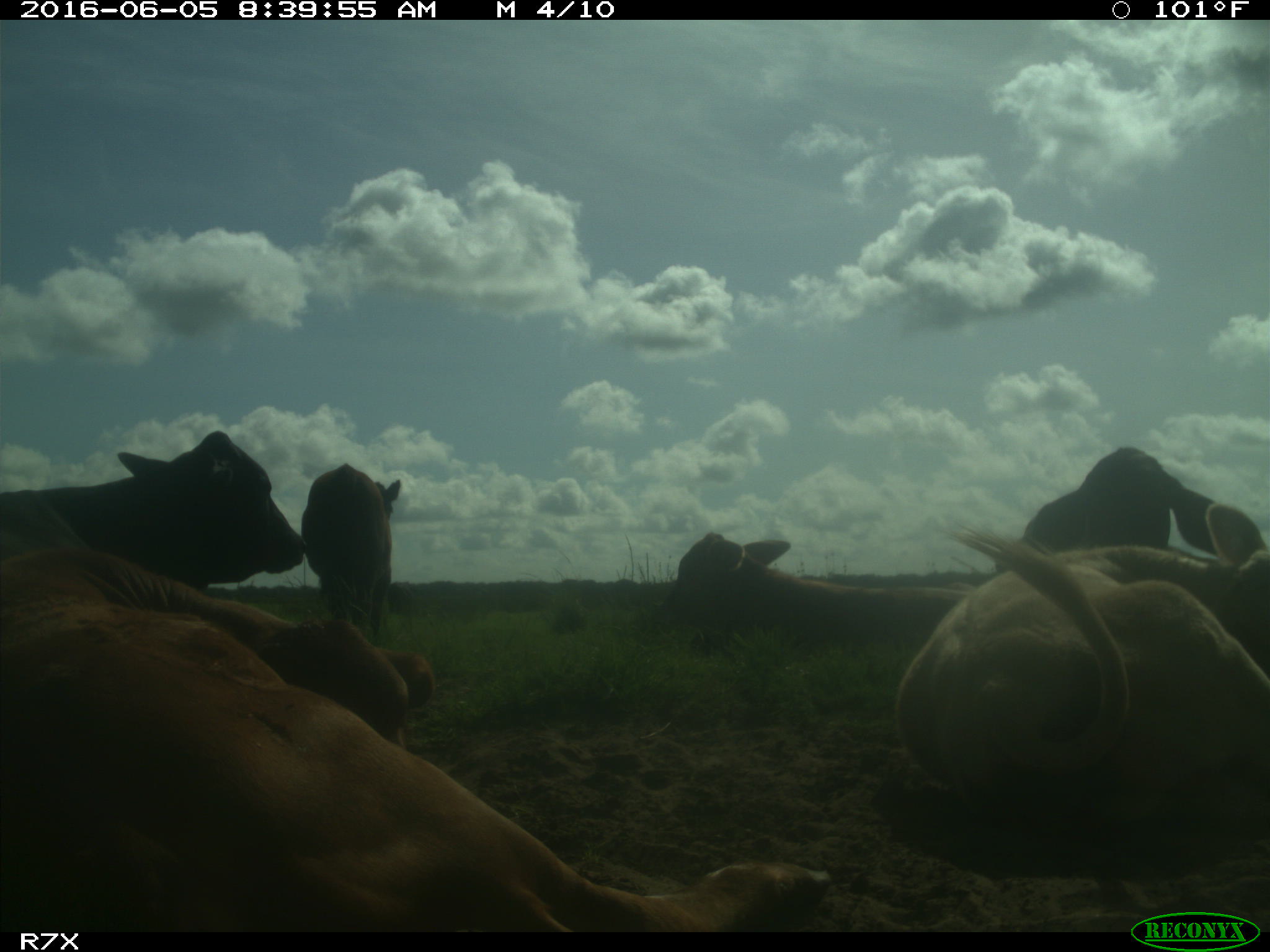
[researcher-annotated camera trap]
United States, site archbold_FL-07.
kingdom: Animalia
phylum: Chordata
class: Mammalia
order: Artiodactyla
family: Bovidae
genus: Bos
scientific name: Bos taurus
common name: domestic cow